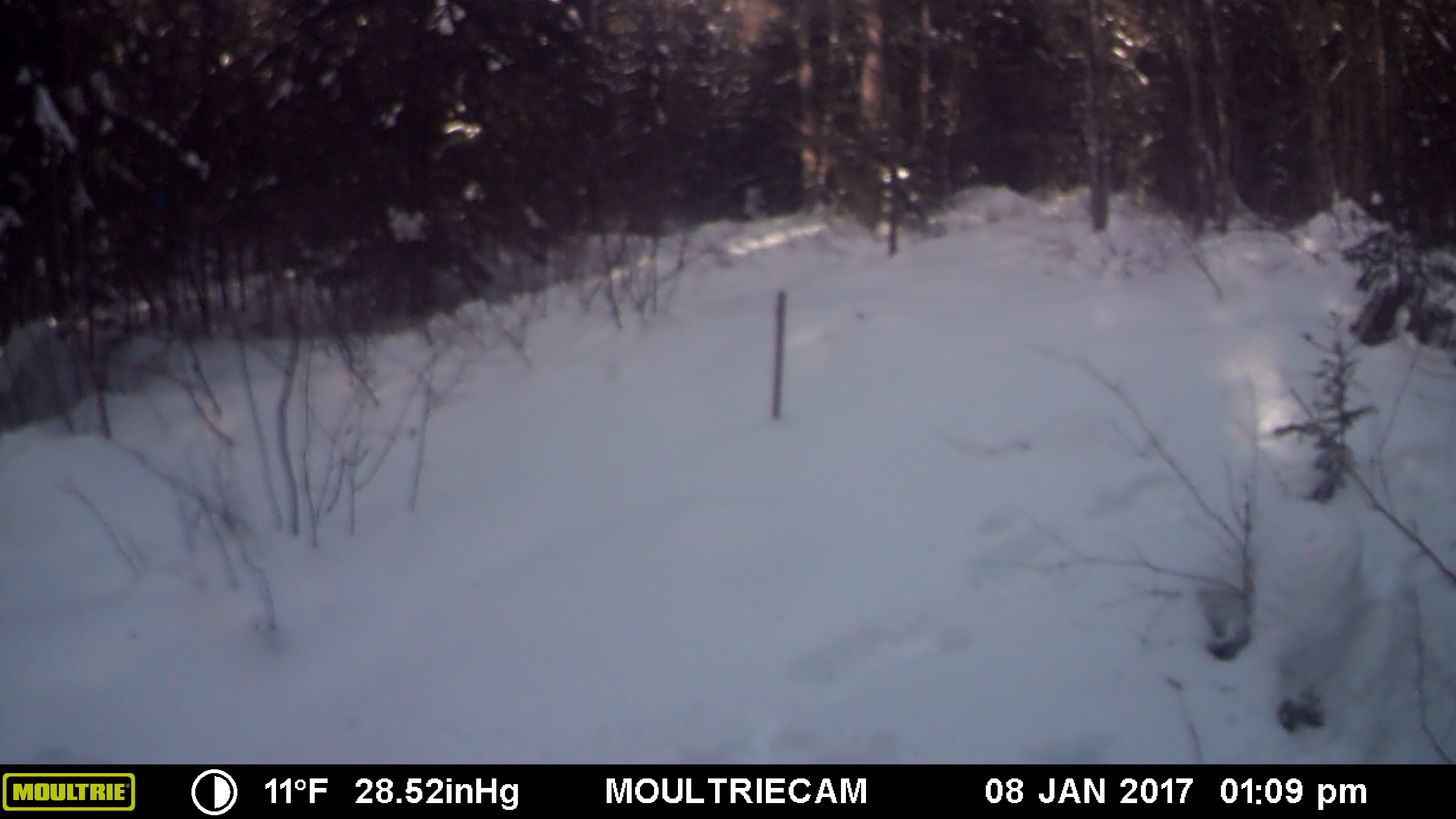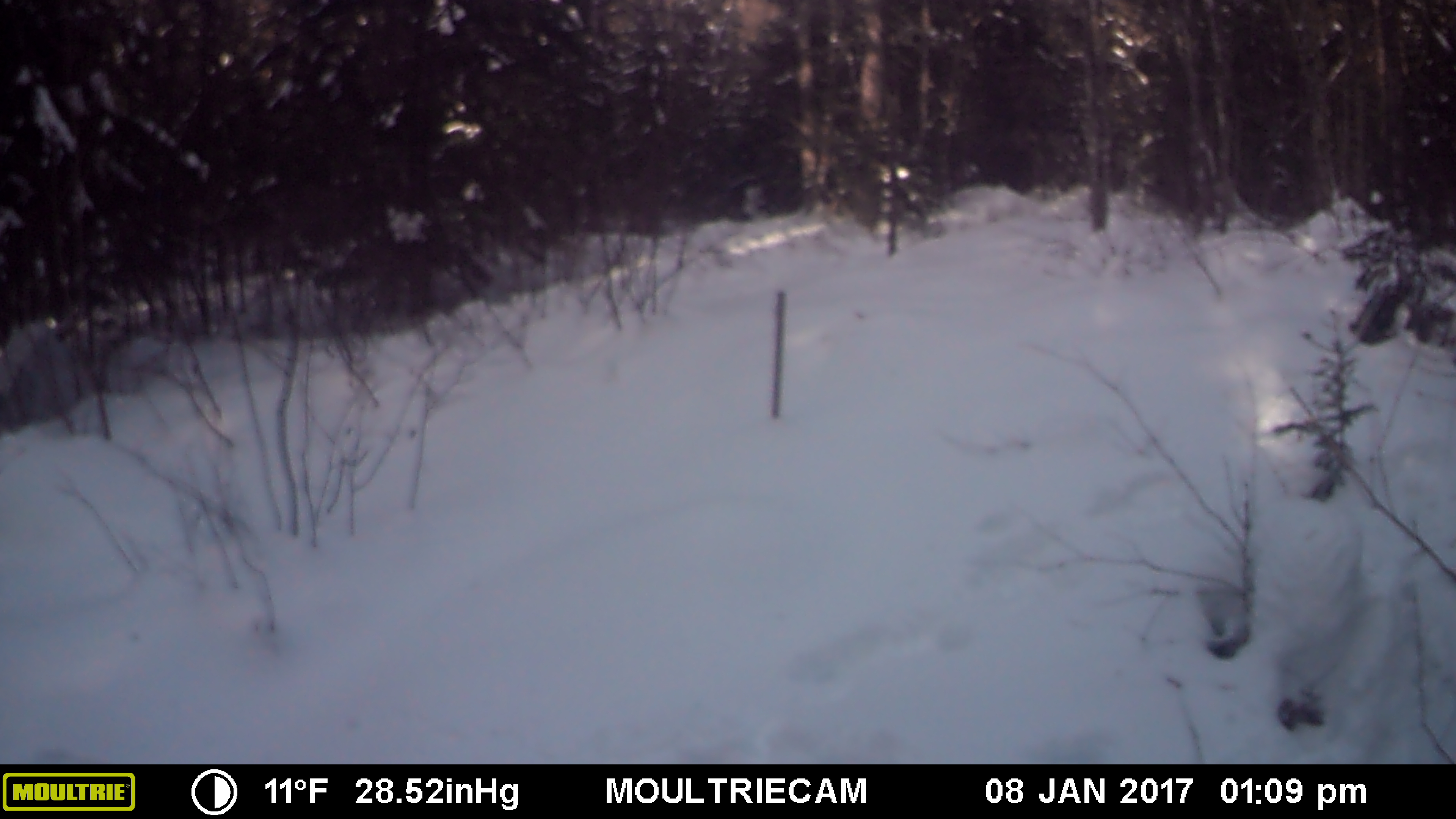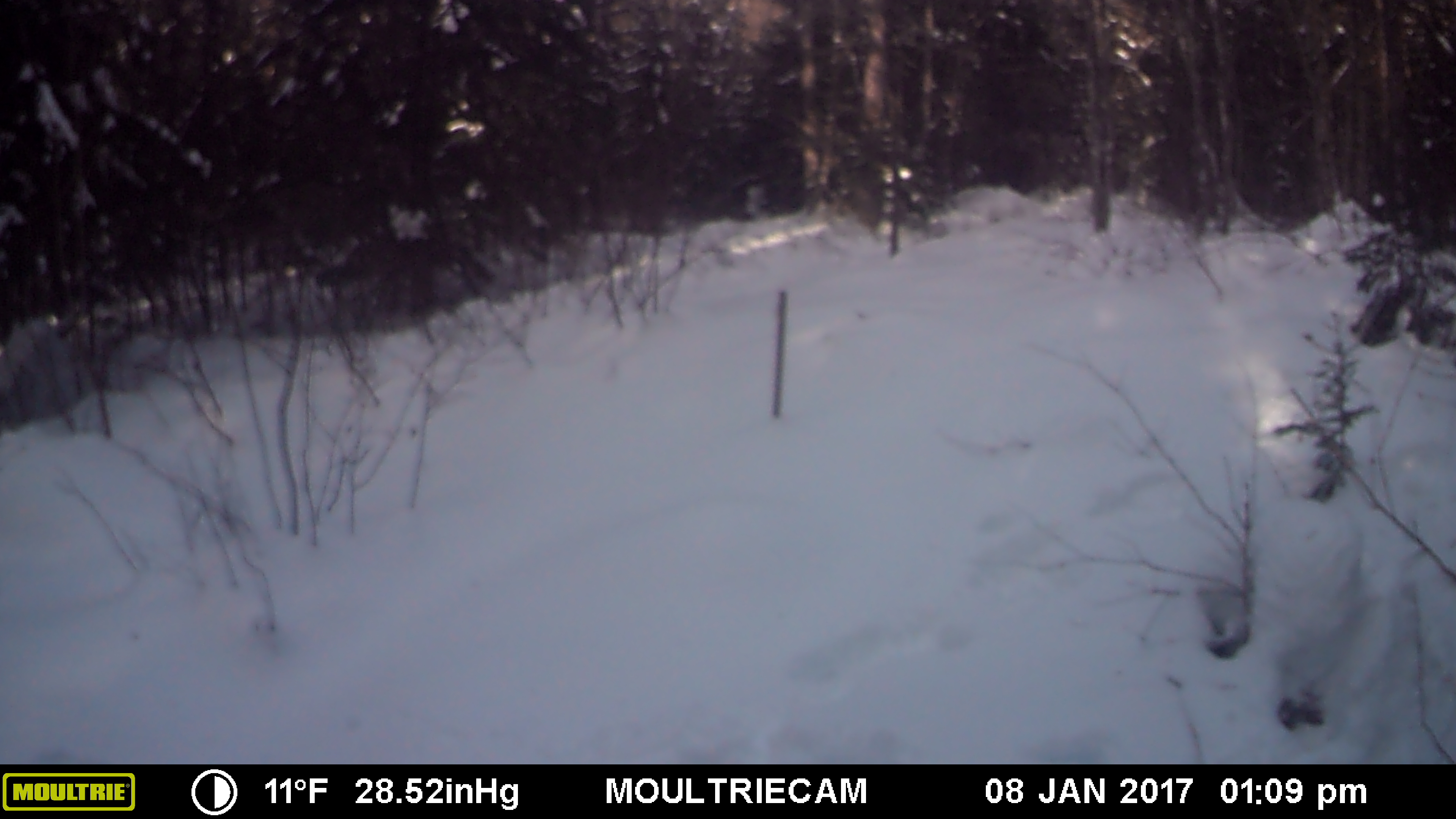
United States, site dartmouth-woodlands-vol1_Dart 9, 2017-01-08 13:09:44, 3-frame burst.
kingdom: Animalia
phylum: Chordata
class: Mammalia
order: Artiodactyla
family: Cervidae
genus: Alces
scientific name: Alces alces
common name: moose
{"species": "moose (Alces alces)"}